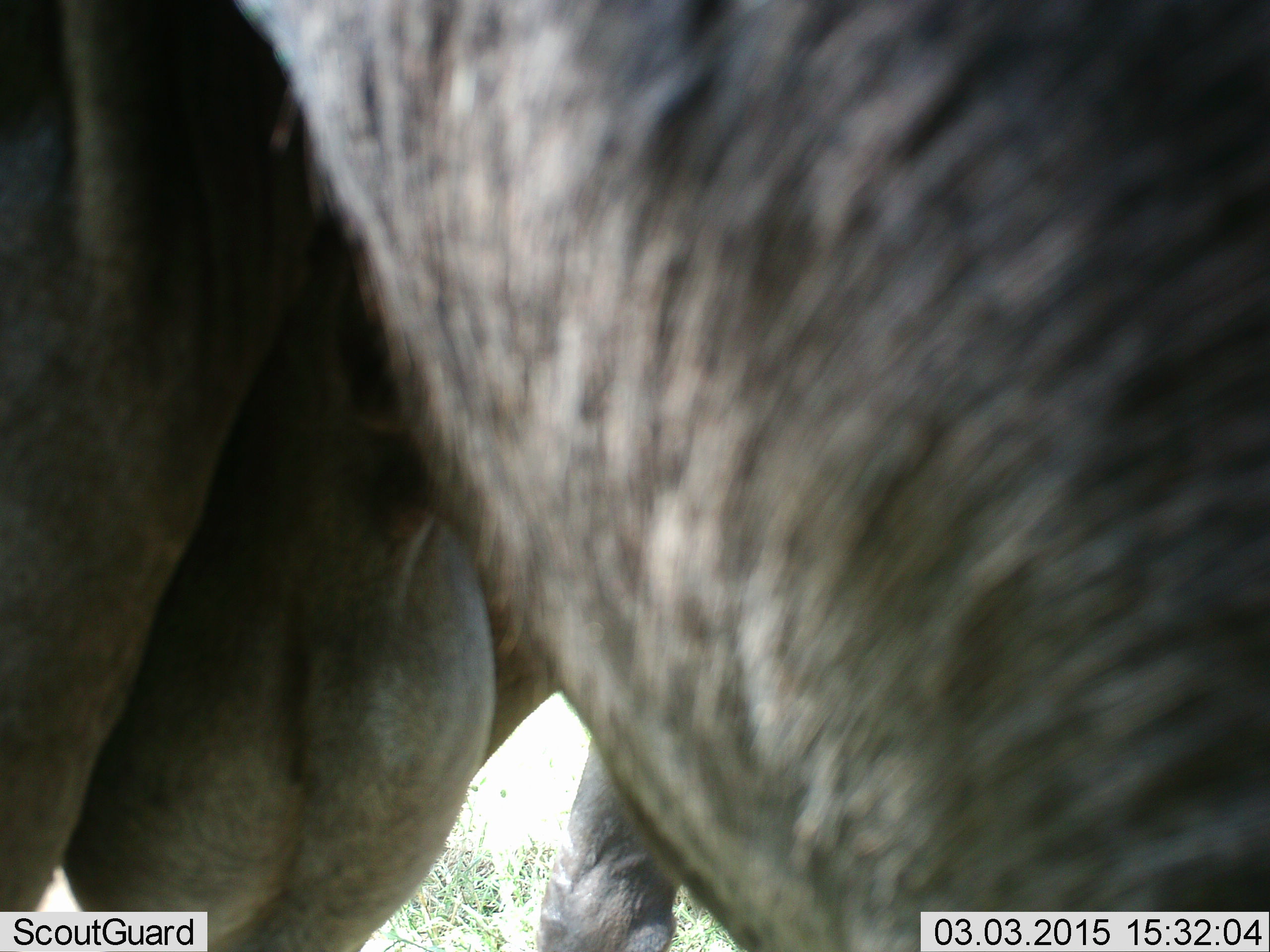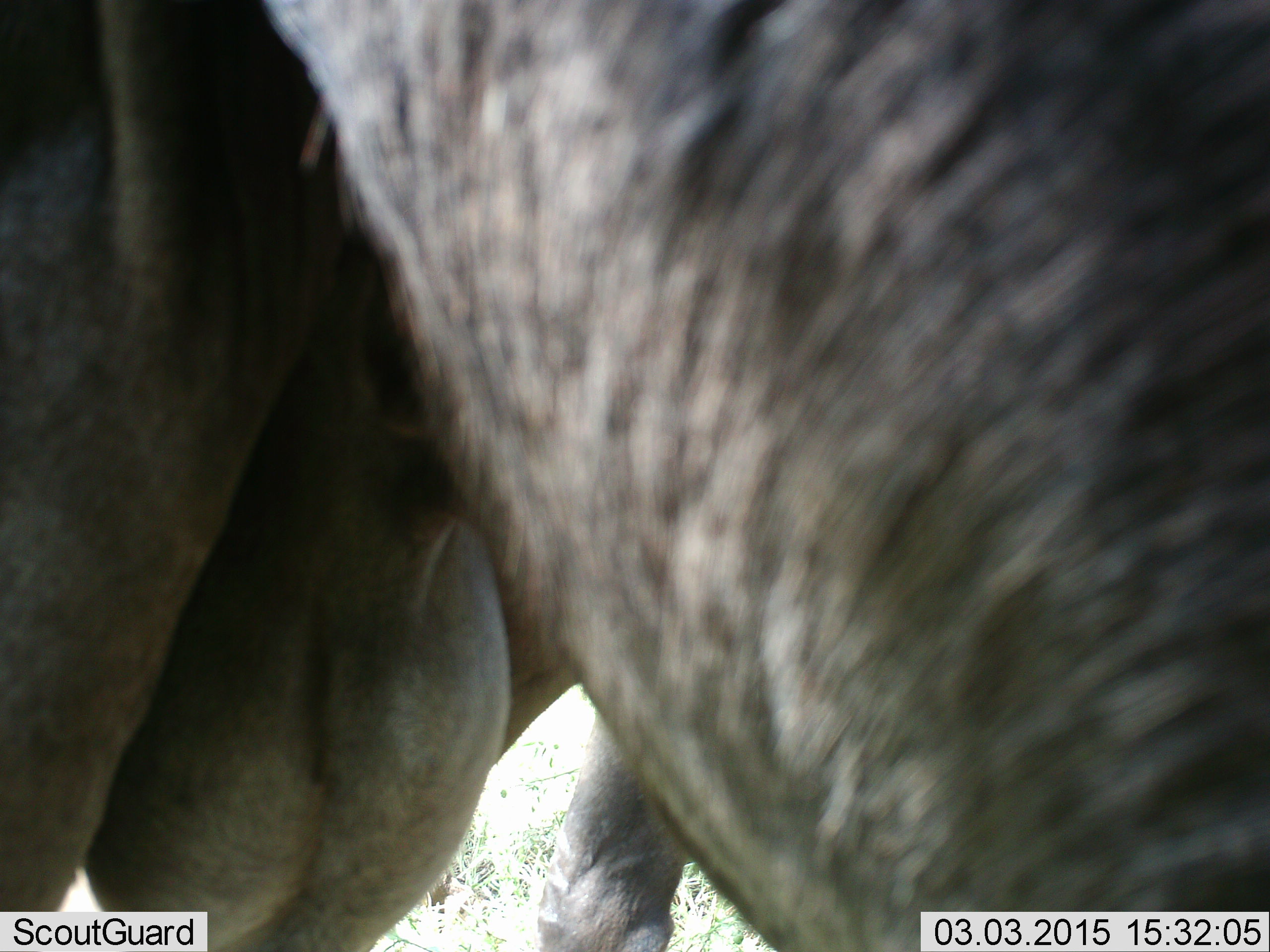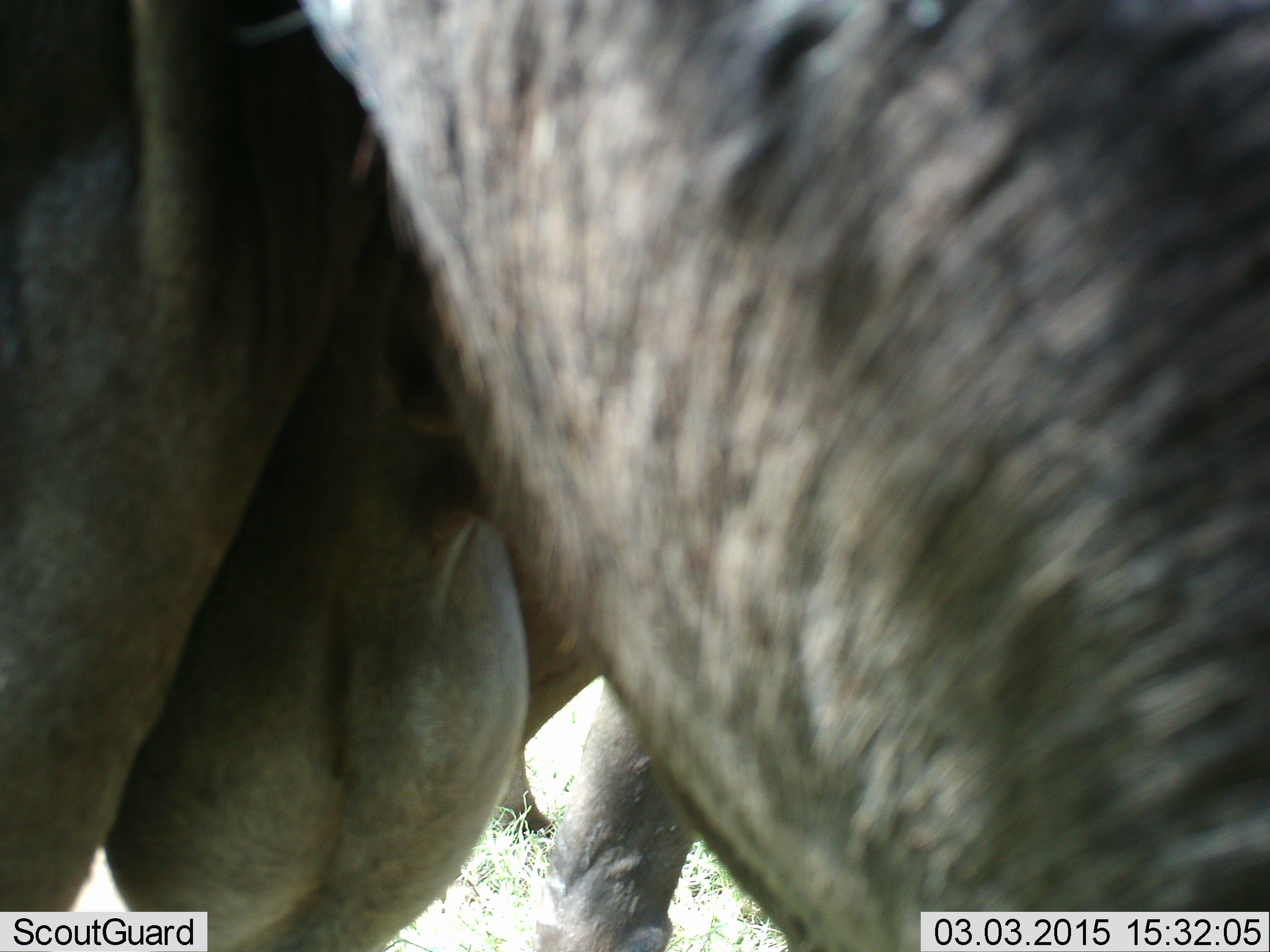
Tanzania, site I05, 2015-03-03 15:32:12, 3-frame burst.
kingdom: Animalia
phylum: Chordata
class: Mammalia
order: Artiodactyla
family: Bovidae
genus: Connochaetes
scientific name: Connochaetes taurinus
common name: blue wildebeest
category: wildebeest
Wildebeest (blue wildebeest) (Connochaetes taurinus), count 1. Behavior (volunteer vote fractions): standing 100%, resting 0%, moving 20%, interacting 0%. Young present (vote fraction): 0%. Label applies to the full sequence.